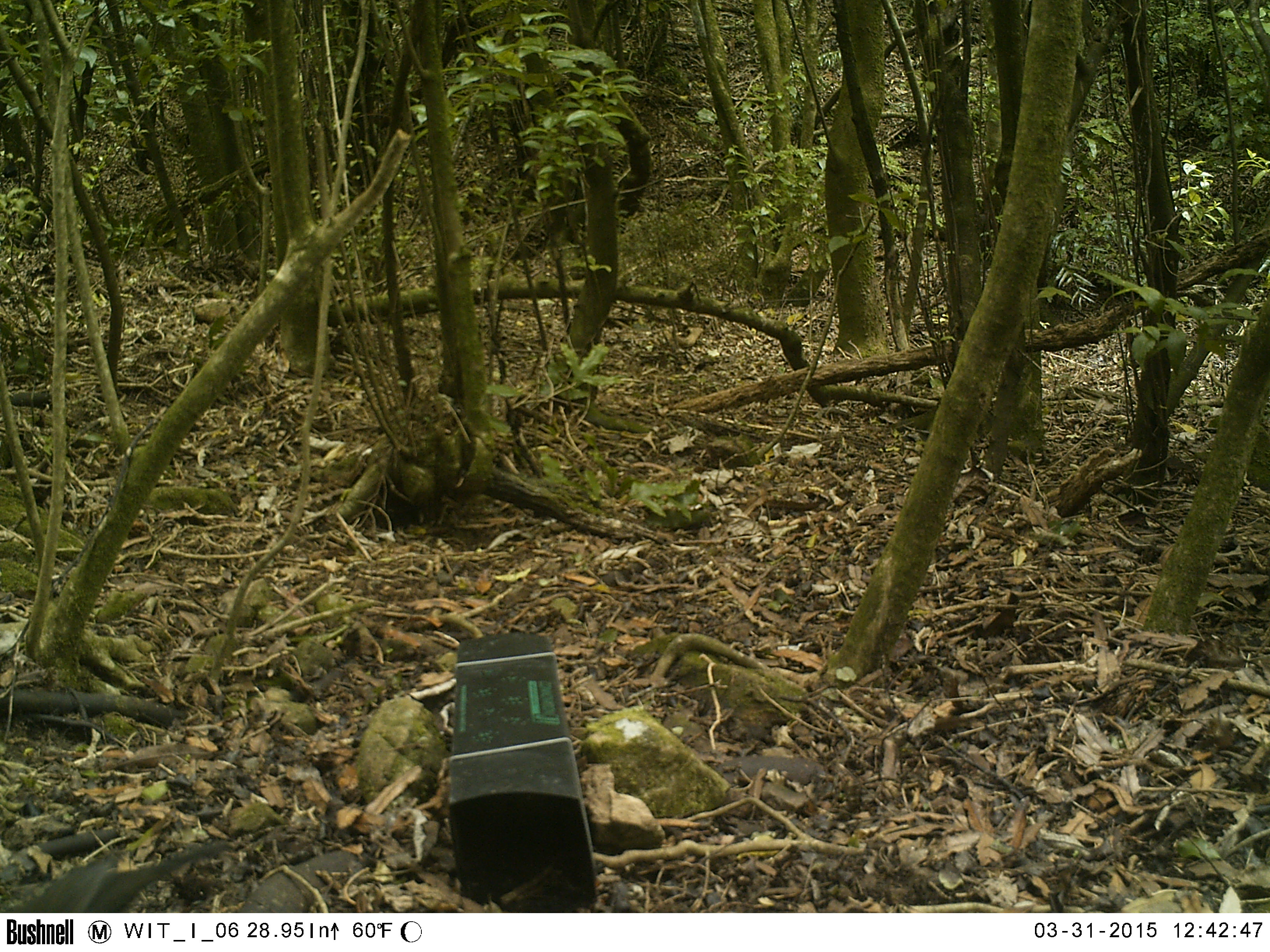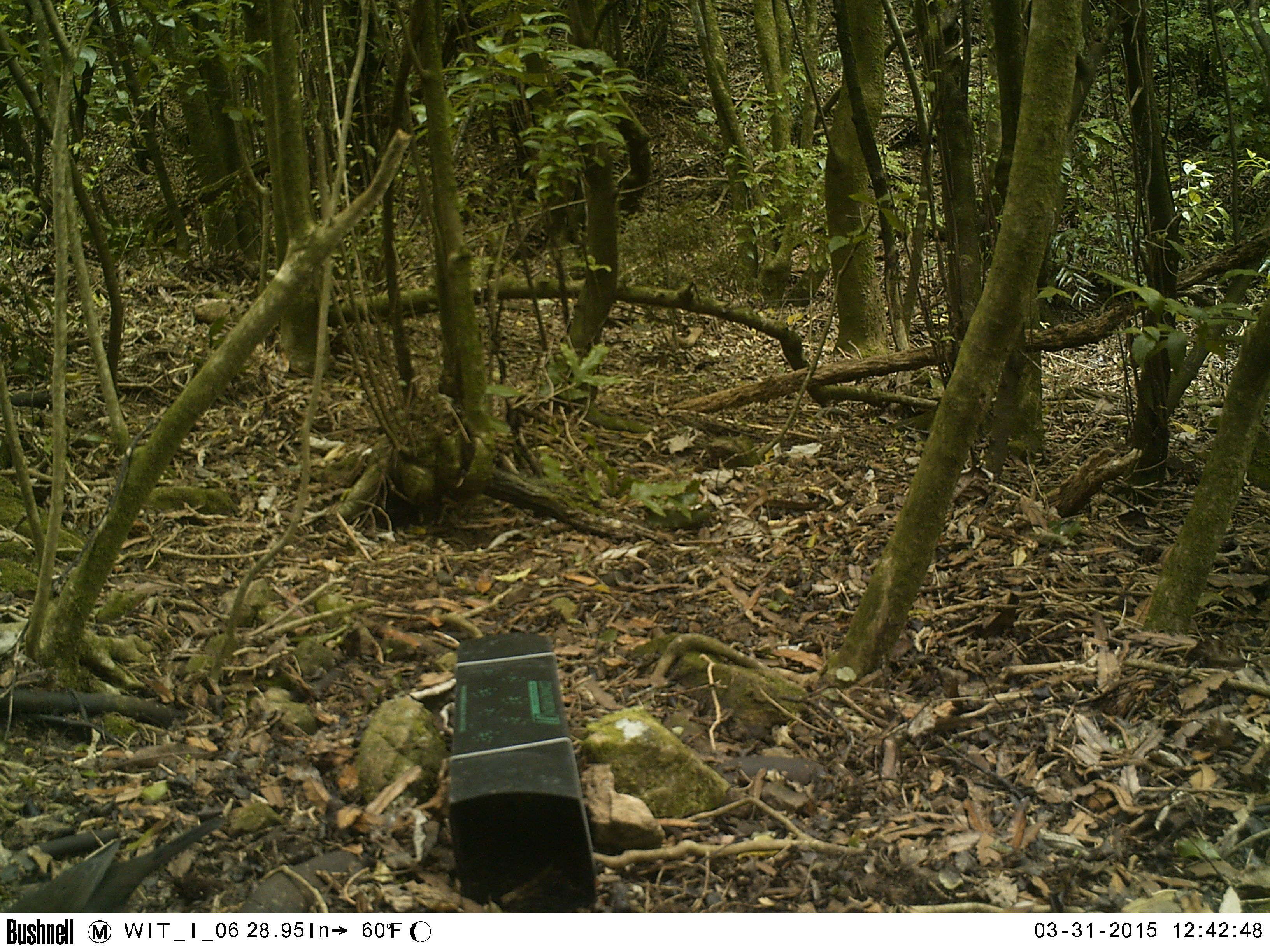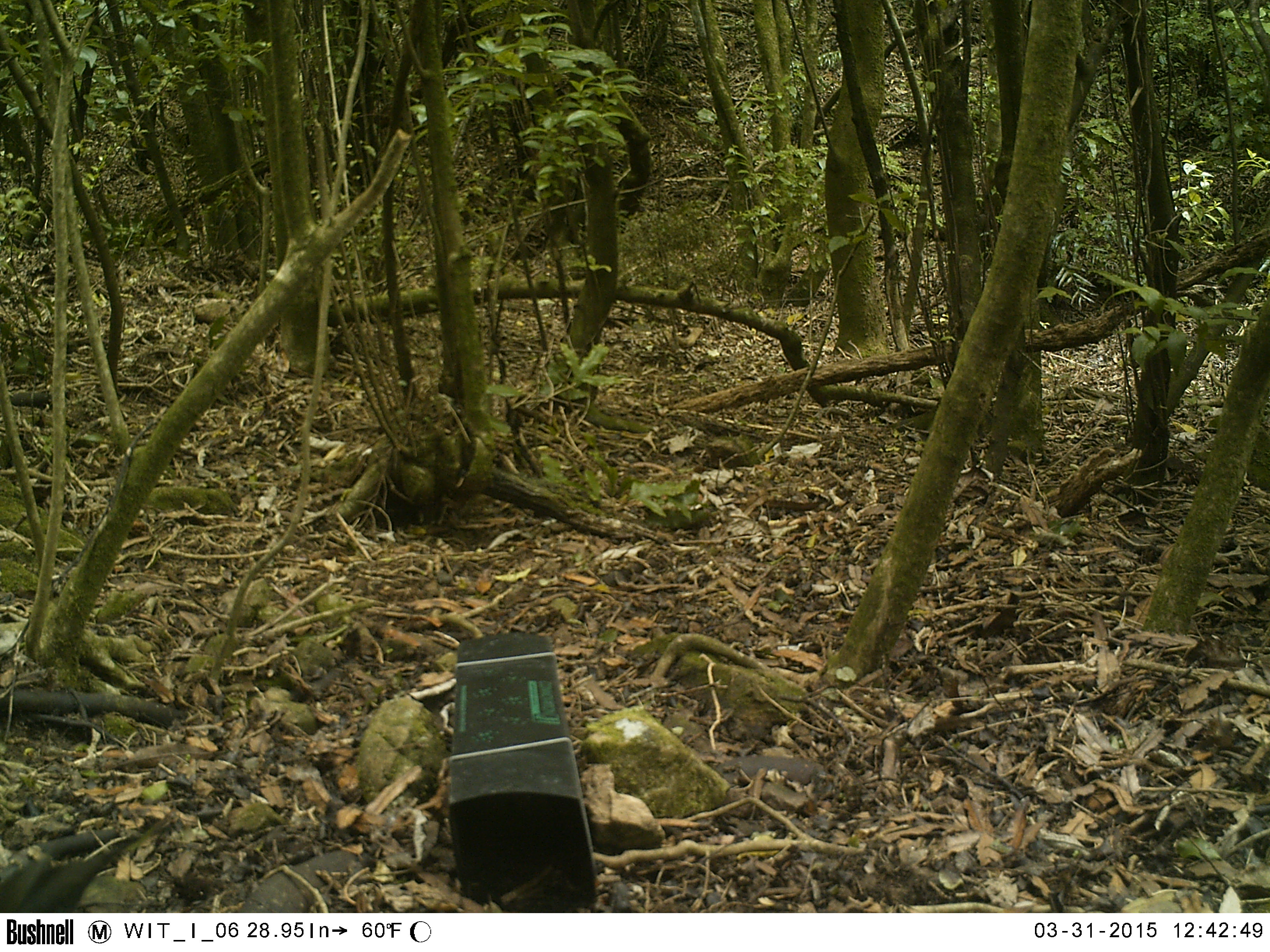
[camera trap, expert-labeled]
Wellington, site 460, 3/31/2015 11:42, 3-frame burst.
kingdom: Animalia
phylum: Chordata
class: Aves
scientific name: Aves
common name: bird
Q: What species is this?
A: Bird (Aves).